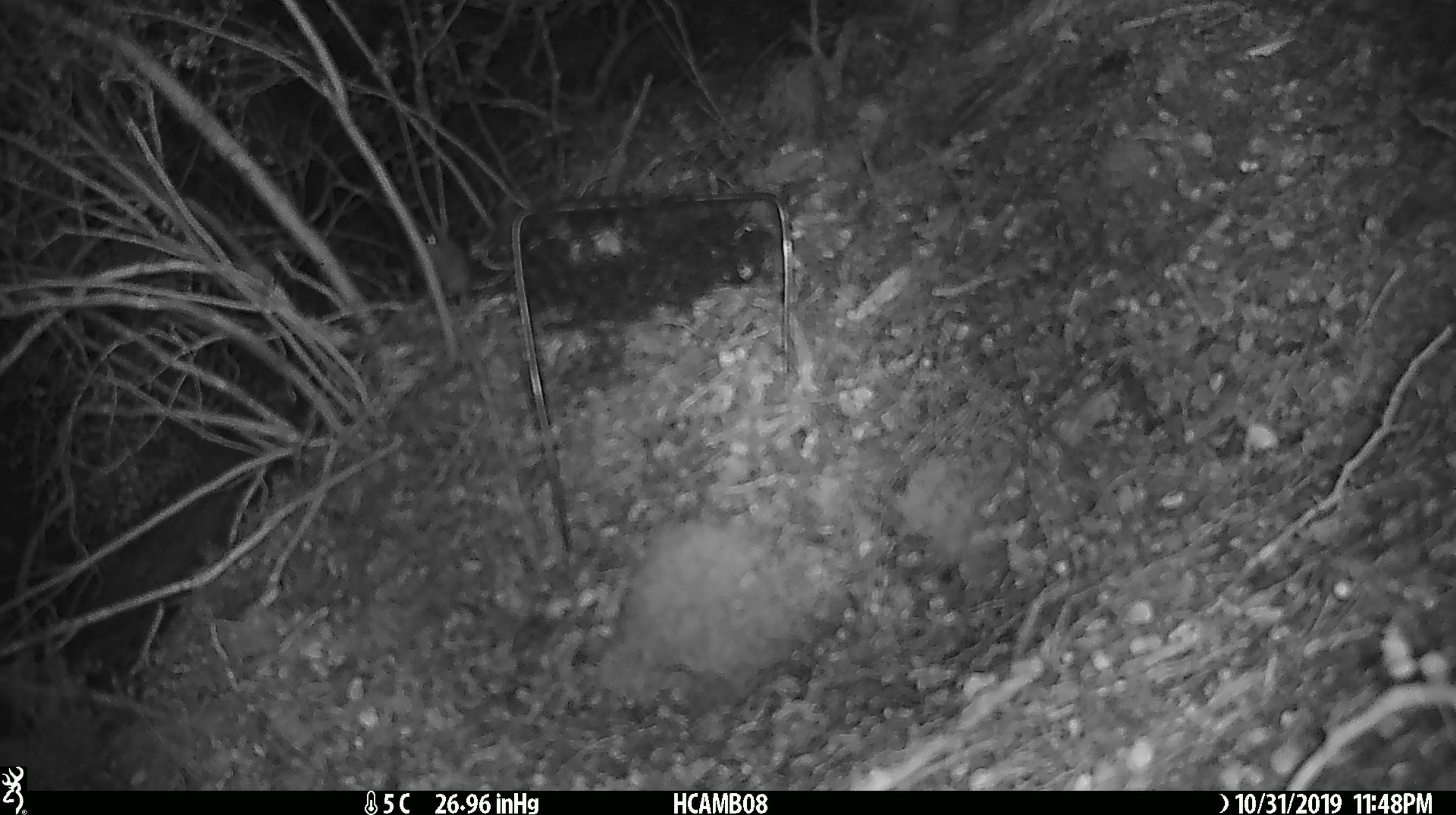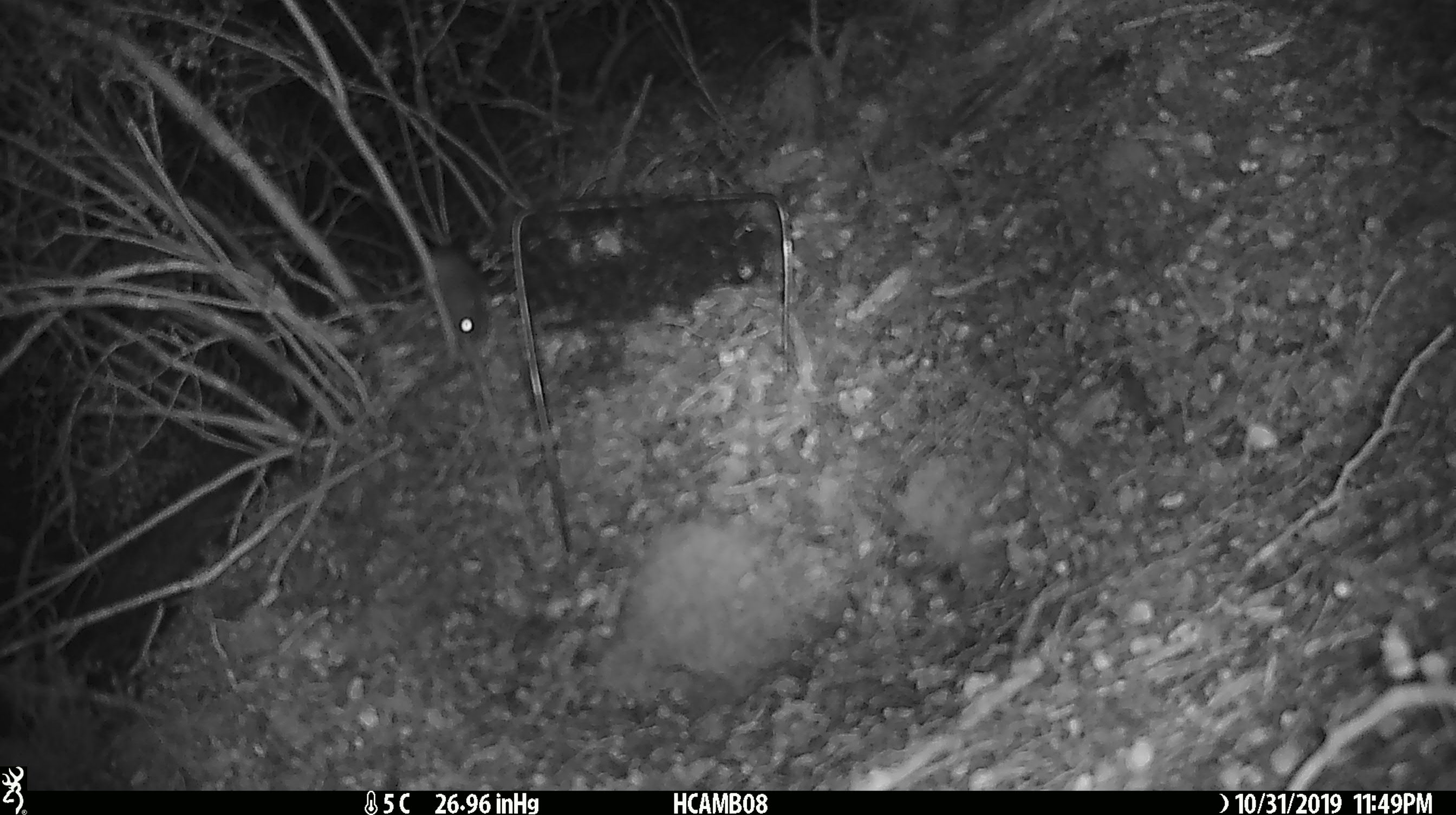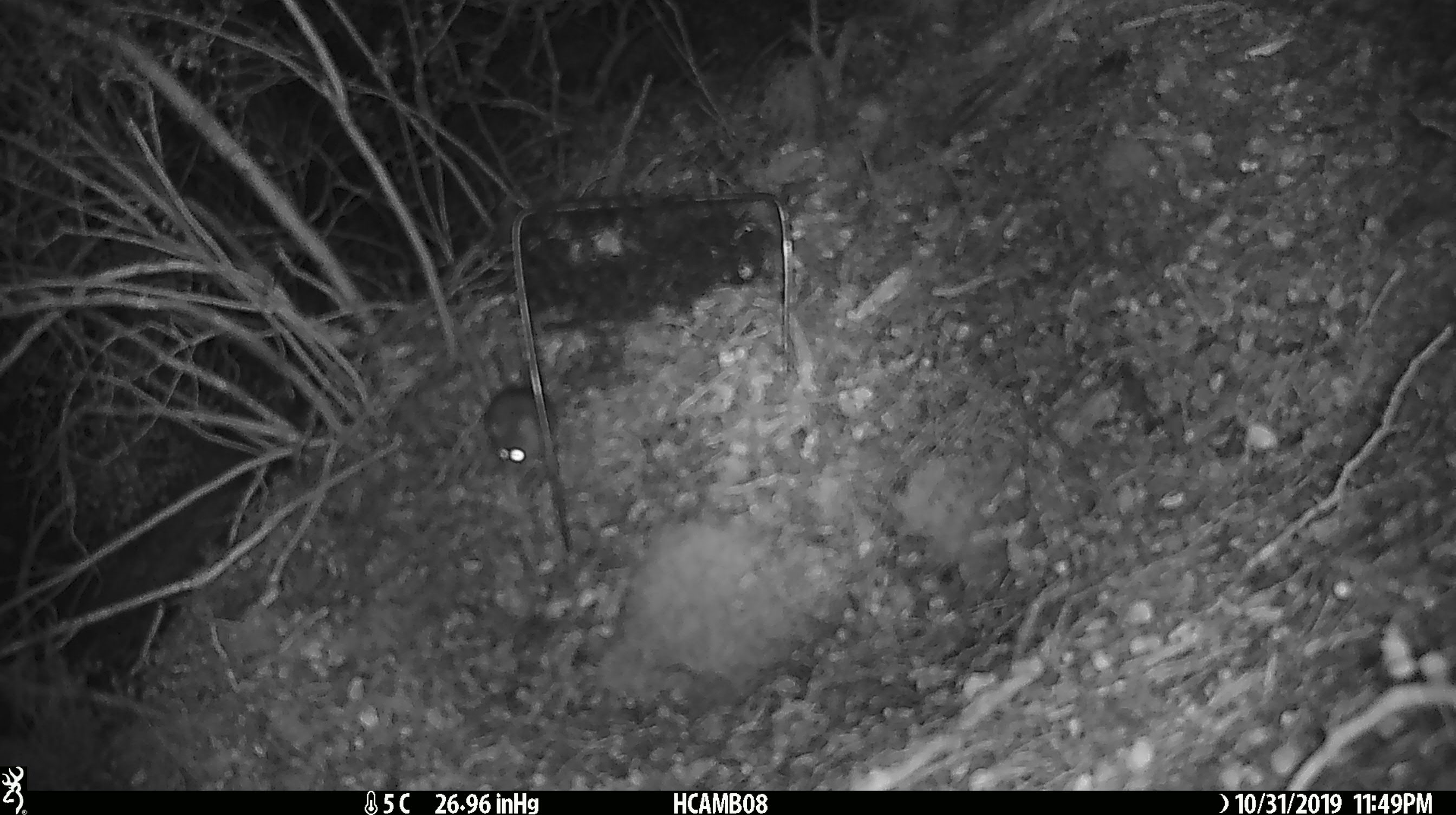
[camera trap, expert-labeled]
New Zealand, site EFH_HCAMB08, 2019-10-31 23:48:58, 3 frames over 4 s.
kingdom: Animalia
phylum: Chordata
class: Mammalia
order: Rodentia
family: Muridae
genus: Mus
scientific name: Mus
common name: mouse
Mouse (Mus).